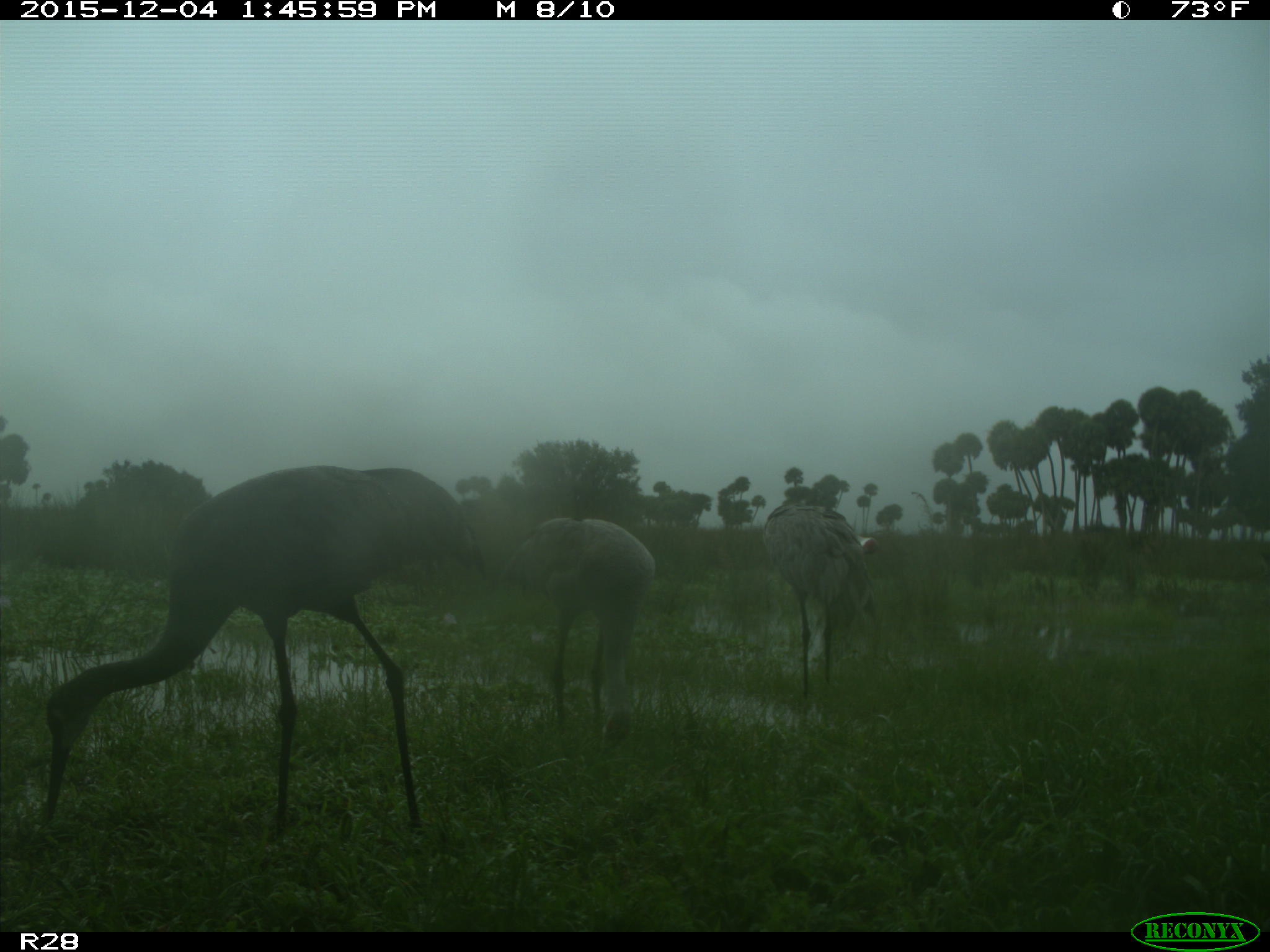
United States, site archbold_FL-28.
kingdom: Animalia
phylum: Chordata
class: Aves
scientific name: Aves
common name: birds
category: unidentified bird